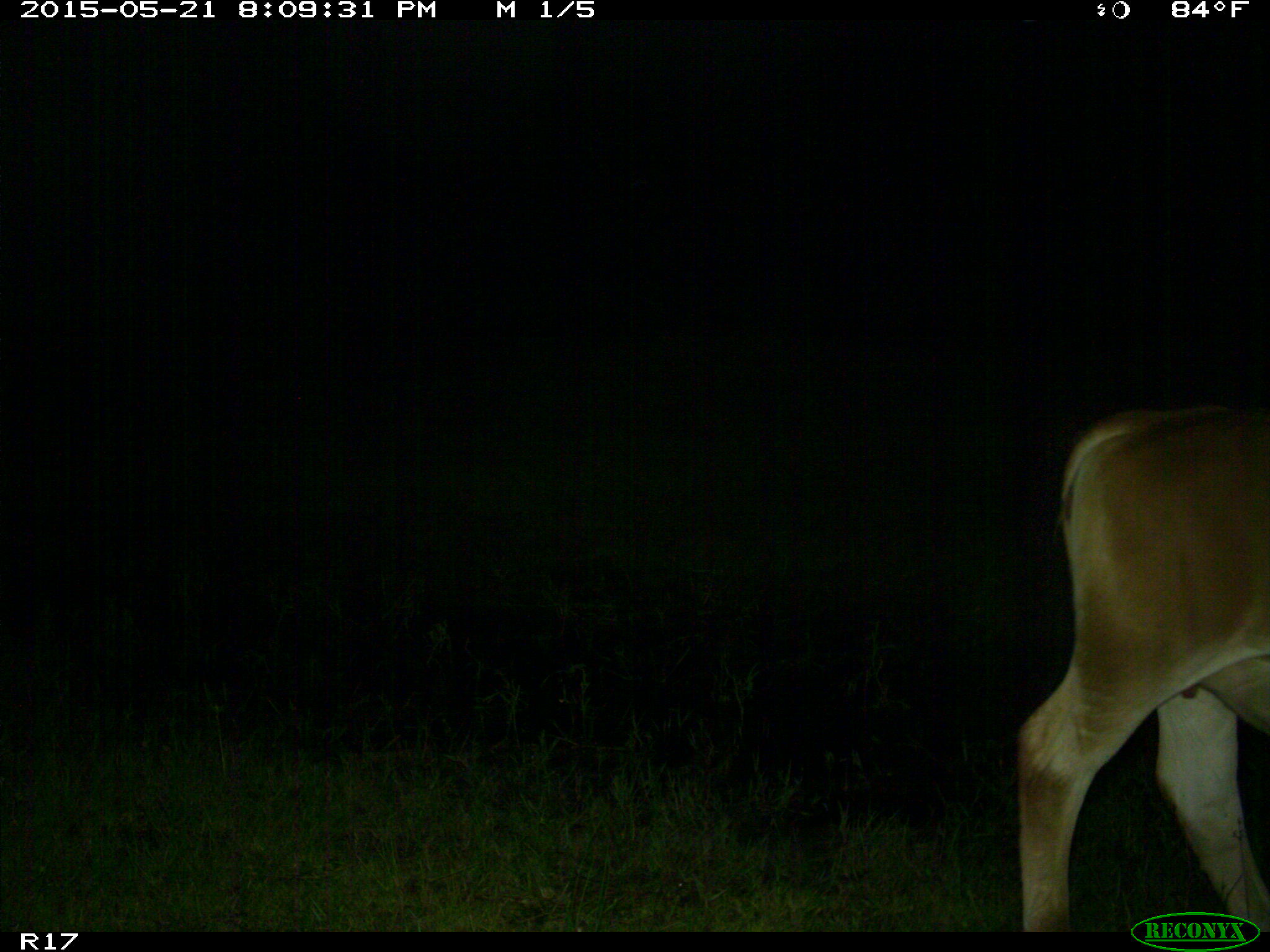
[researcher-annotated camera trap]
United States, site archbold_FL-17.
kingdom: Animalia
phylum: Chordata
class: Mammalia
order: Artiodactyla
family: Bovidae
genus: Bos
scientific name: Bos taurus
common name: domestic cow